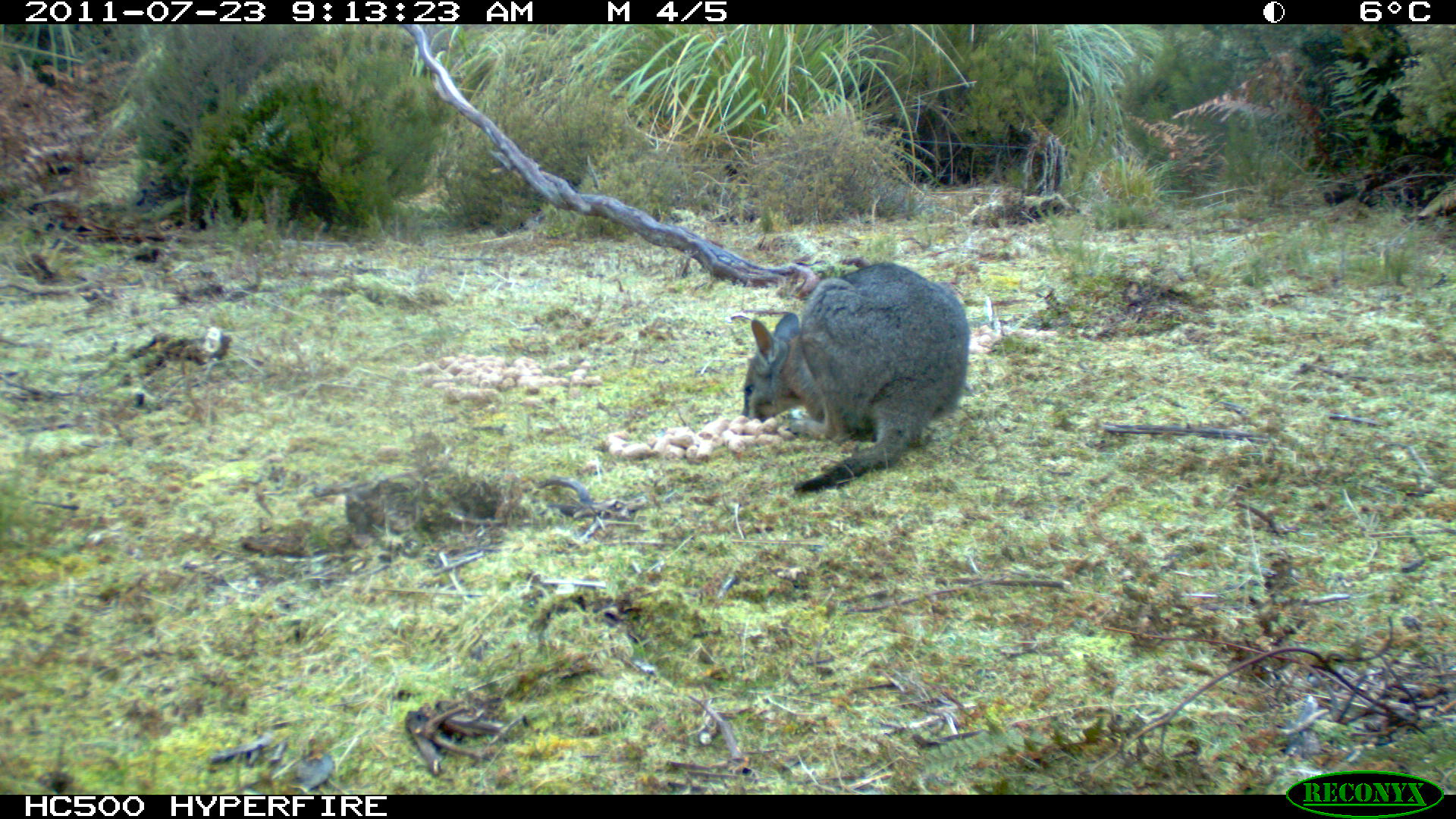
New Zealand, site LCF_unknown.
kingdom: Animalia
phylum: Chordata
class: Mammalia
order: Diprotodontia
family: Macropodidae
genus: Notamacropus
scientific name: Notamacropus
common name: wallaby